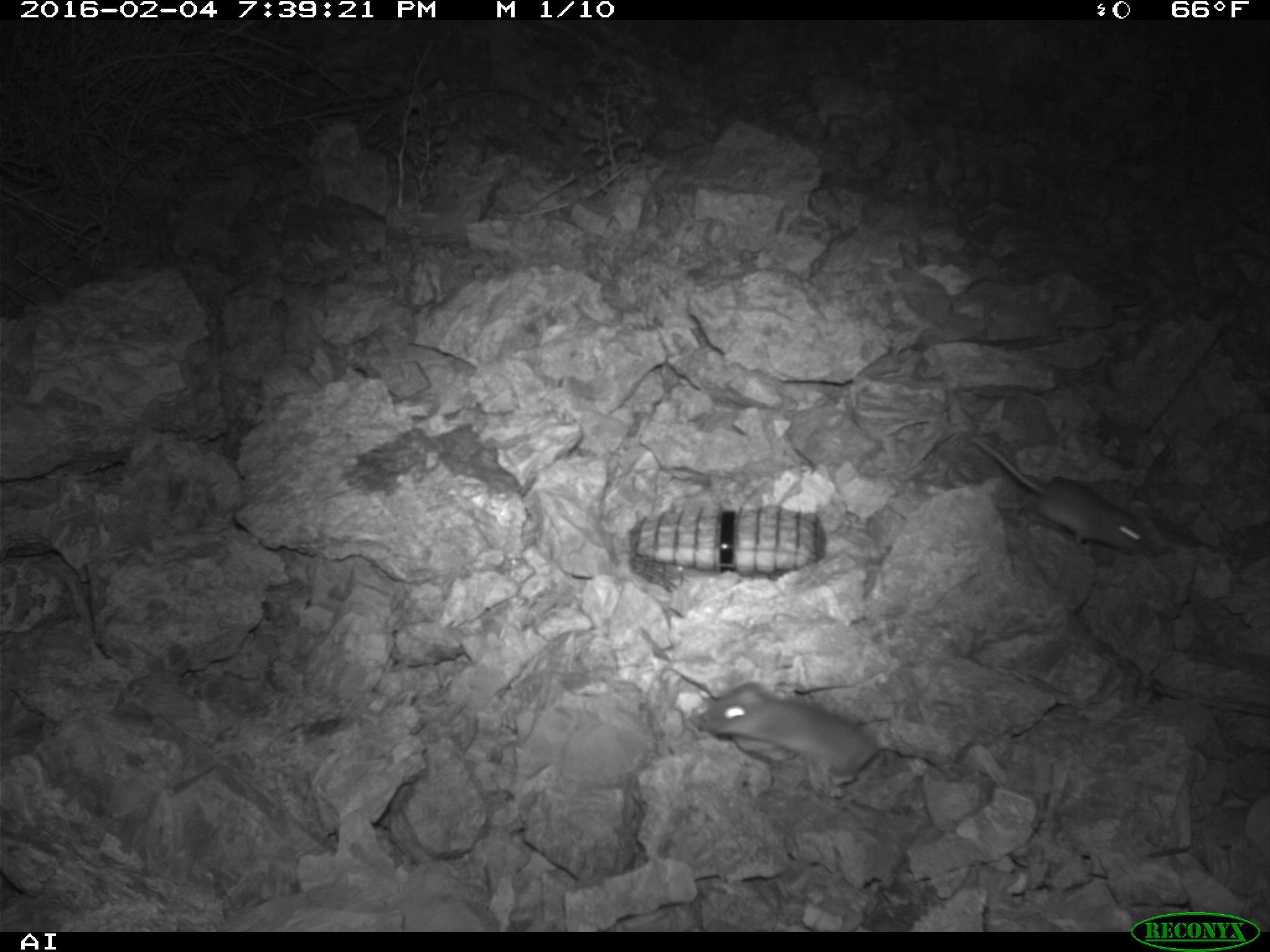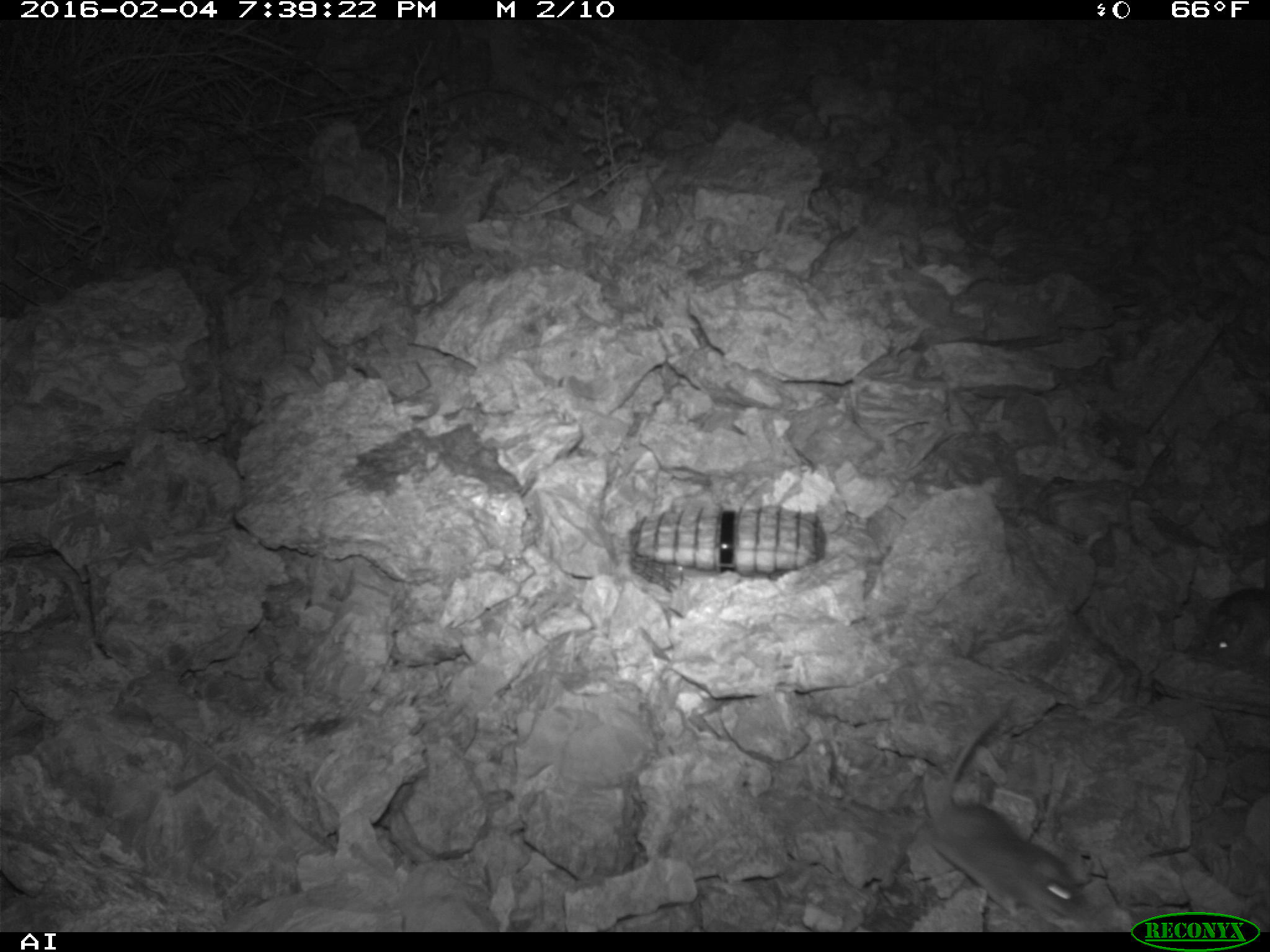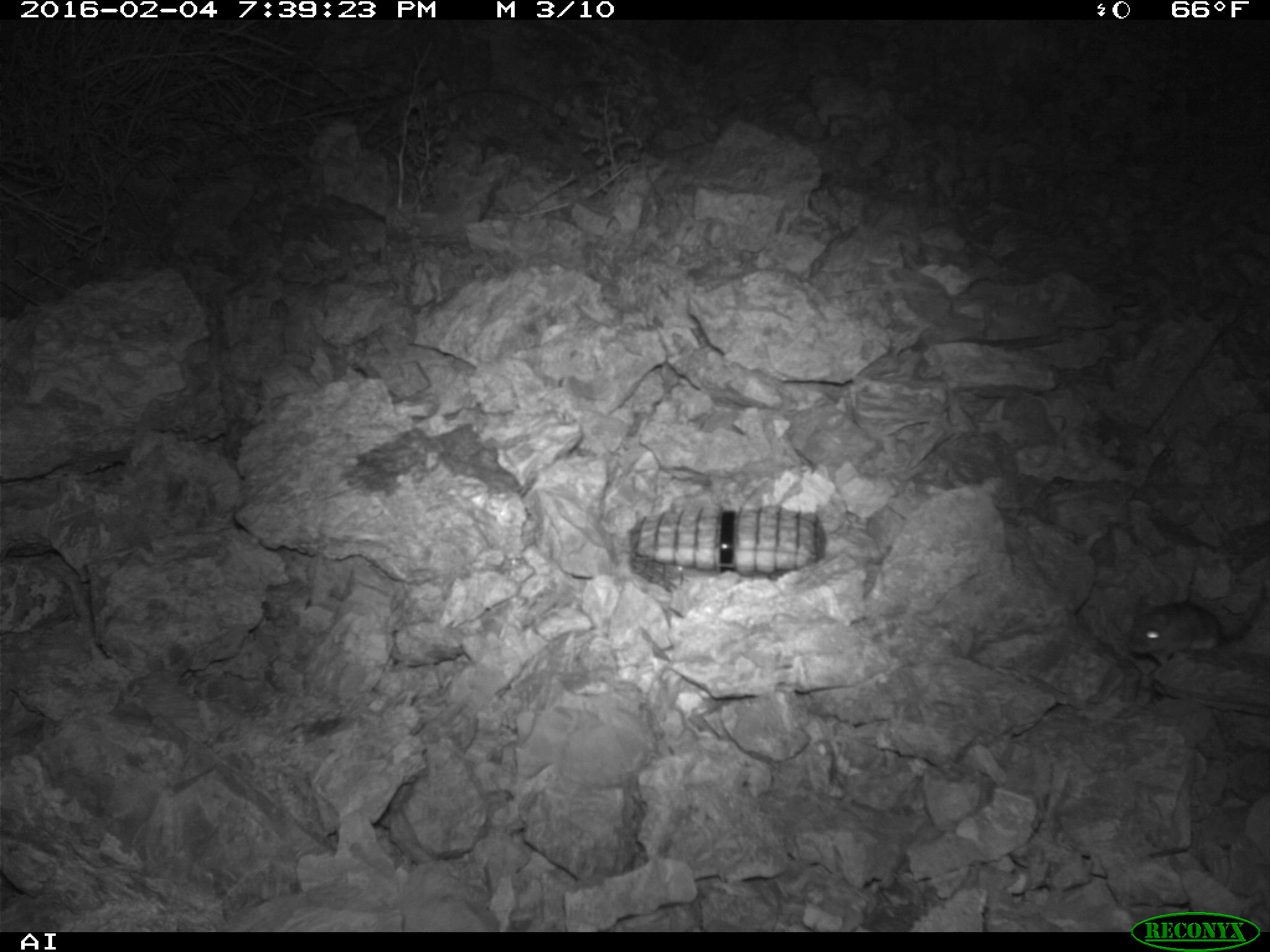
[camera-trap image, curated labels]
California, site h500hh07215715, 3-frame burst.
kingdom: Animalia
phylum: Chordata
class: Mammalia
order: Rodentia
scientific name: Rodentia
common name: rodent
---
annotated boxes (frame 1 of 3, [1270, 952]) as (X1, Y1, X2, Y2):
rodent: (970, 435, 1154, 558); (692, 683, 880, 789)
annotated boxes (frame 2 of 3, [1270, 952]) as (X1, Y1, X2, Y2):
rodent: (921, 694, 1088, 927); (1198, 586, 1269, 661)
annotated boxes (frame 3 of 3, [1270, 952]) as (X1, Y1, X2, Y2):
rodent: (1128, 581, 1268, 664)